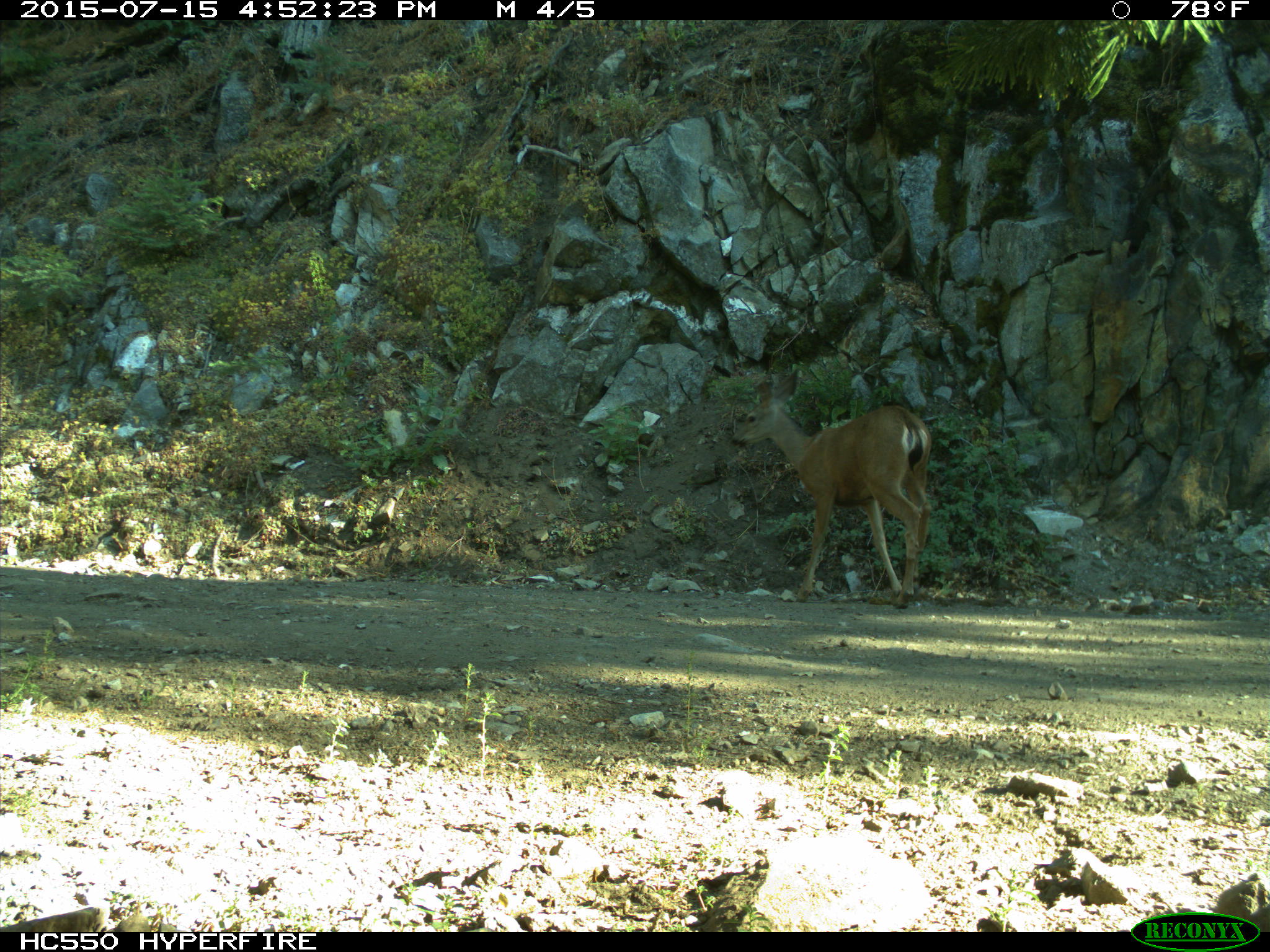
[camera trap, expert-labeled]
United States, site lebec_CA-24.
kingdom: Animalia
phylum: Chordata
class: Mammalia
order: Artiodactyla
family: Cervidae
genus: Odocoileus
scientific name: Odocoileus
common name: deer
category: unidentified deer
Unidentified deer (deer) (Odocoileus).